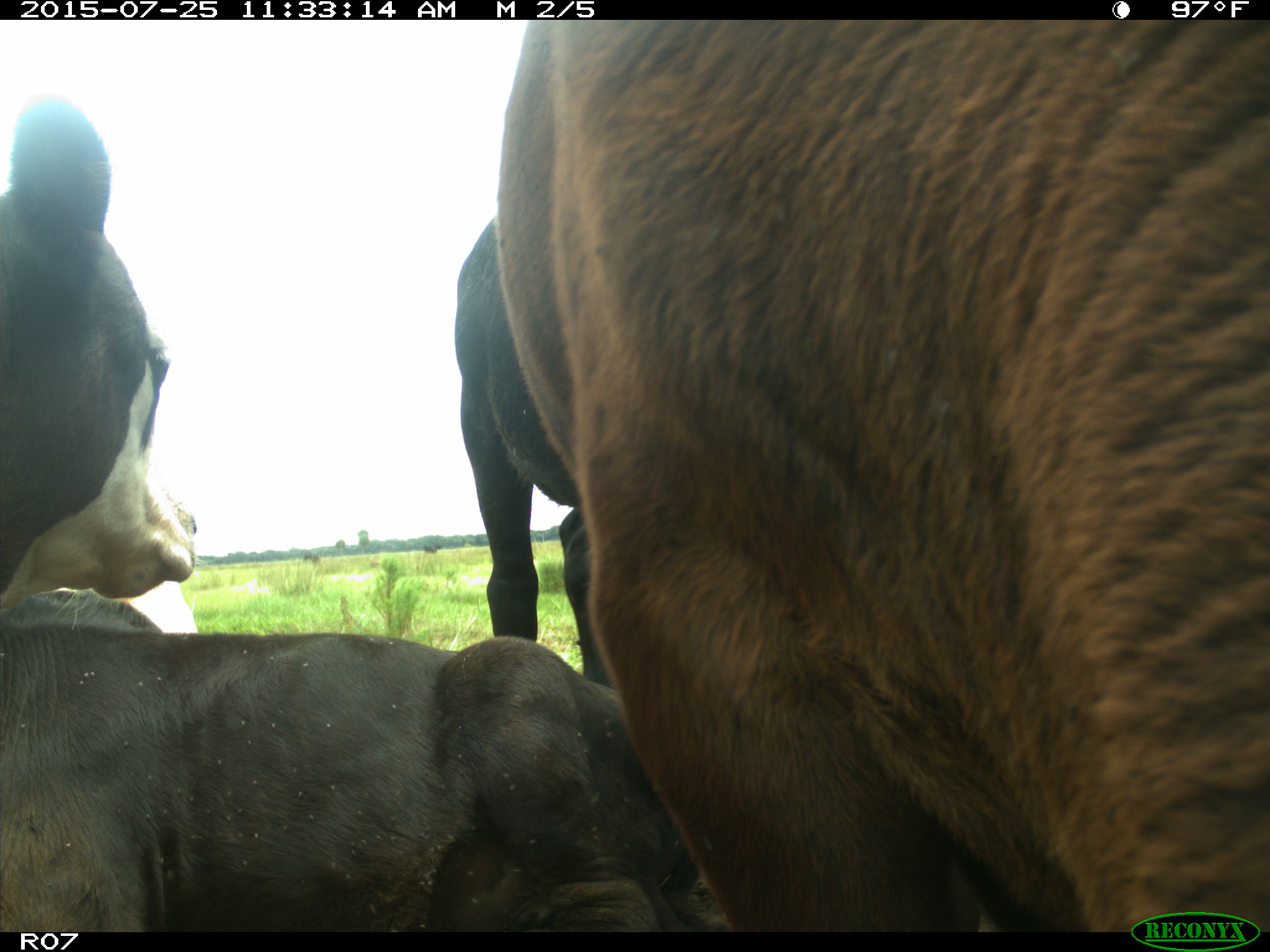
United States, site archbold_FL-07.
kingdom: Animalia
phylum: Chordata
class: Mammalia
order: Artiodactyla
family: Bovidae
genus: Bos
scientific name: Bos taurus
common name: domestic cow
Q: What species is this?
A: Bos taurus (domestic cow).